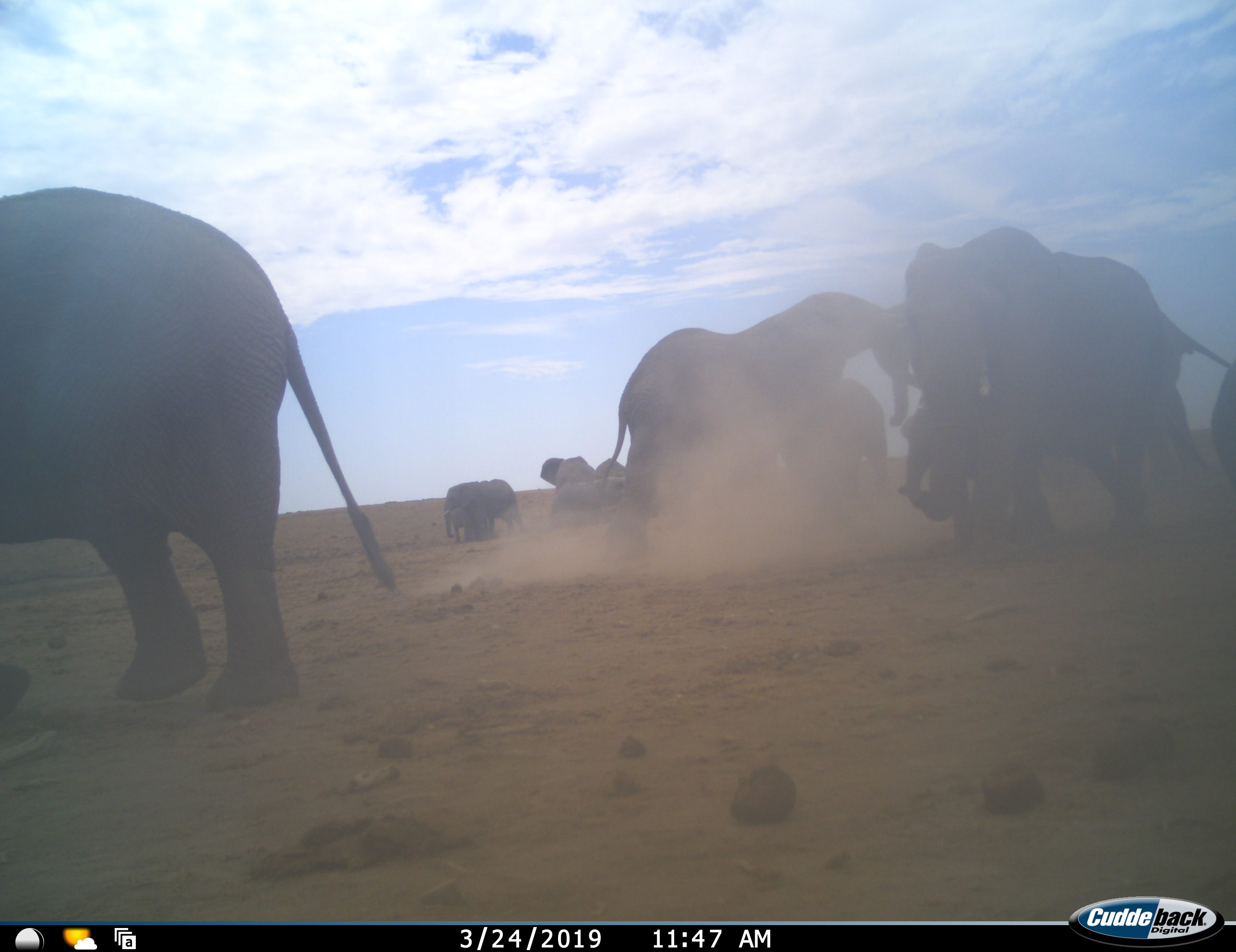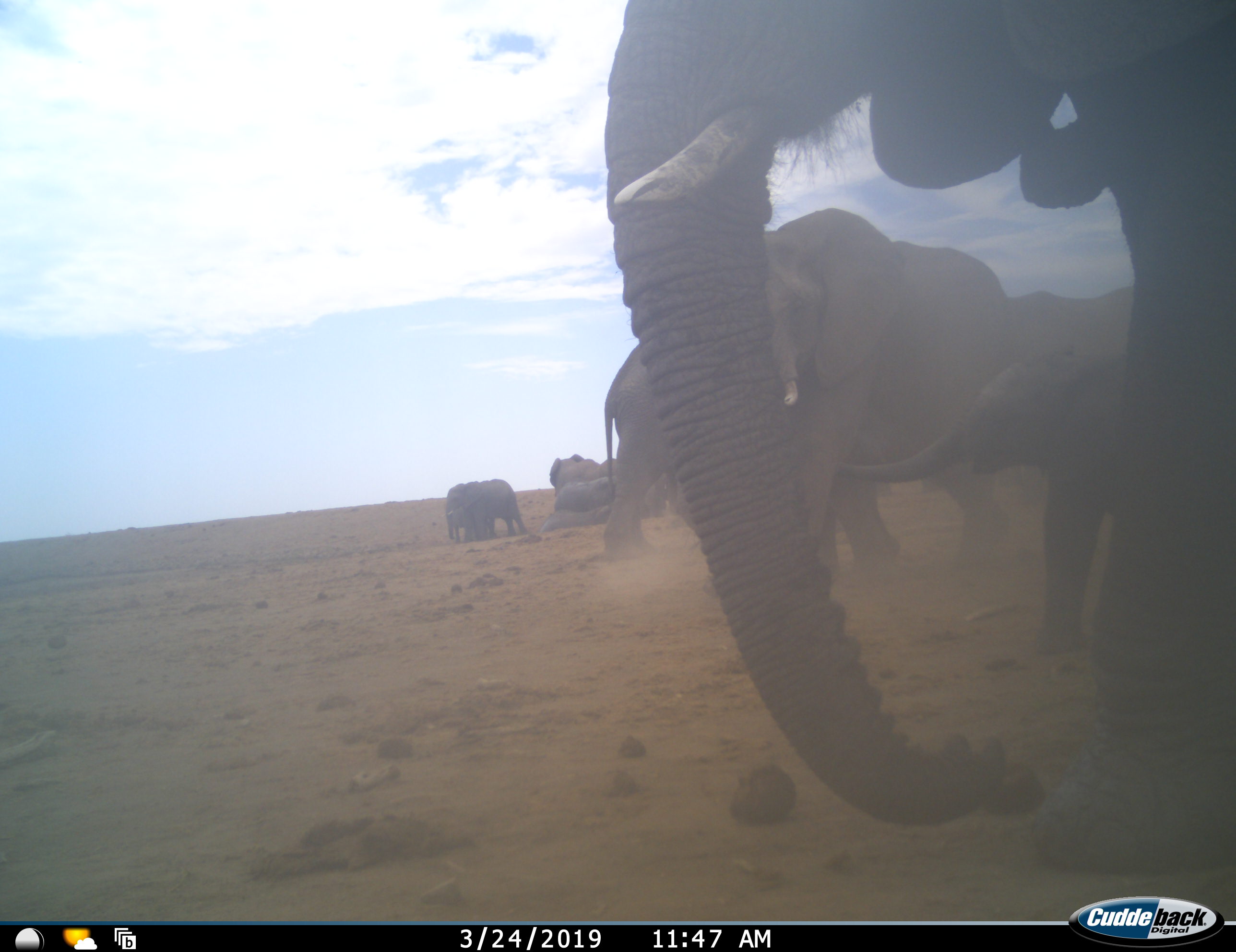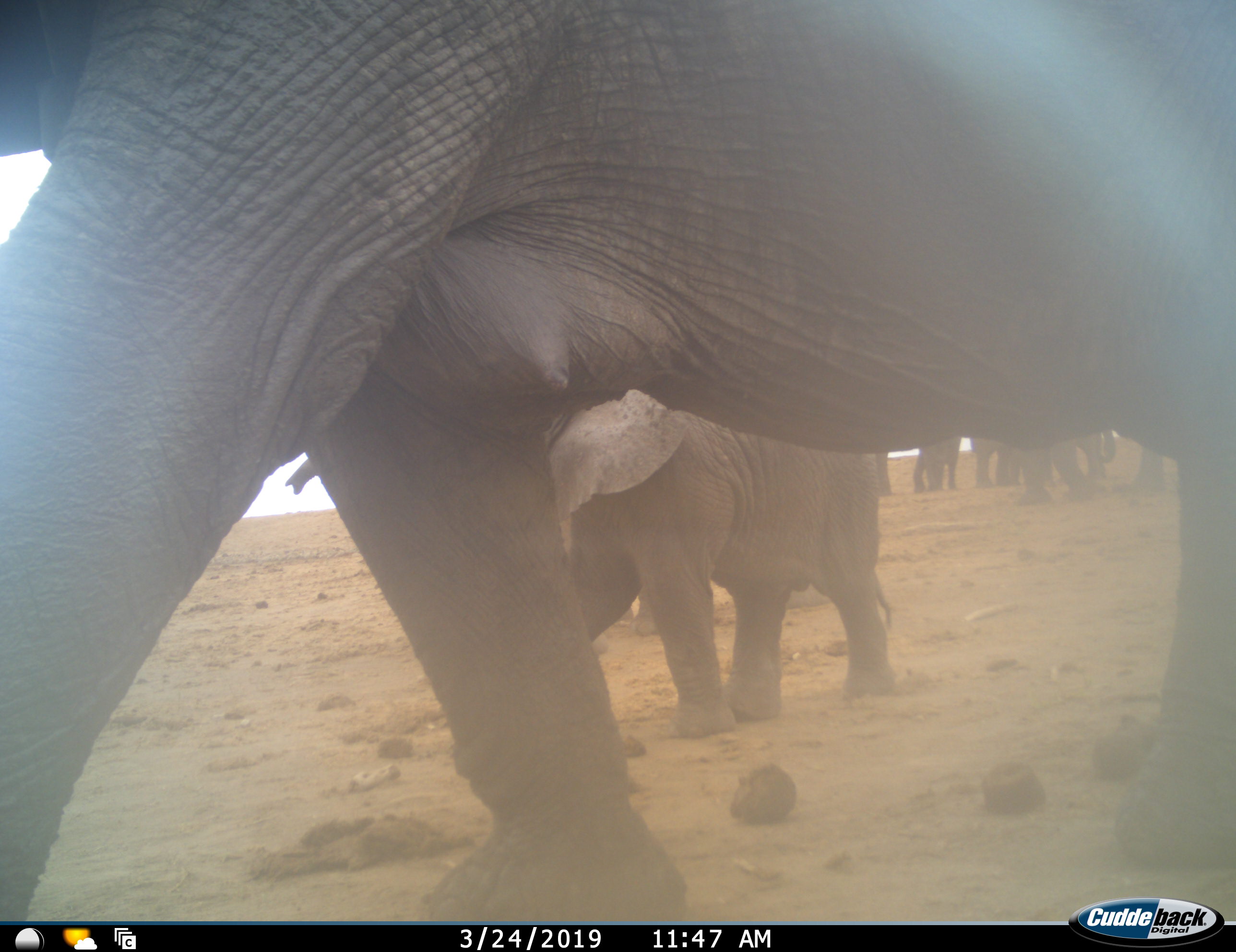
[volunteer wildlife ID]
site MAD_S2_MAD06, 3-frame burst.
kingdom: Animalia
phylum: Chordata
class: Mammalia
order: Proboscidea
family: Elephantidae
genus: Loxodonta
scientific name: Loxodonta africana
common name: african bush elephant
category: elephant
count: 11-50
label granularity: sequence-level